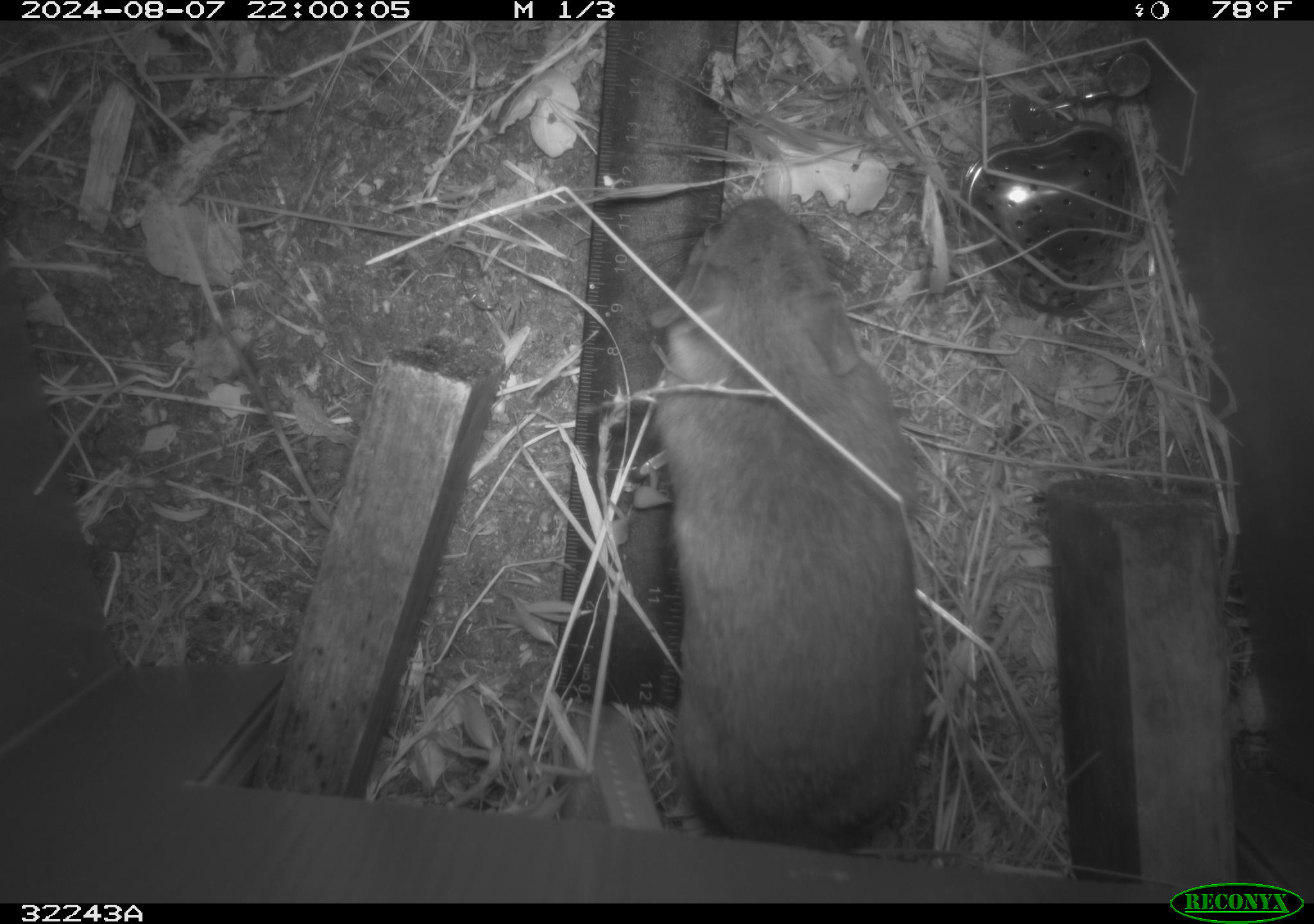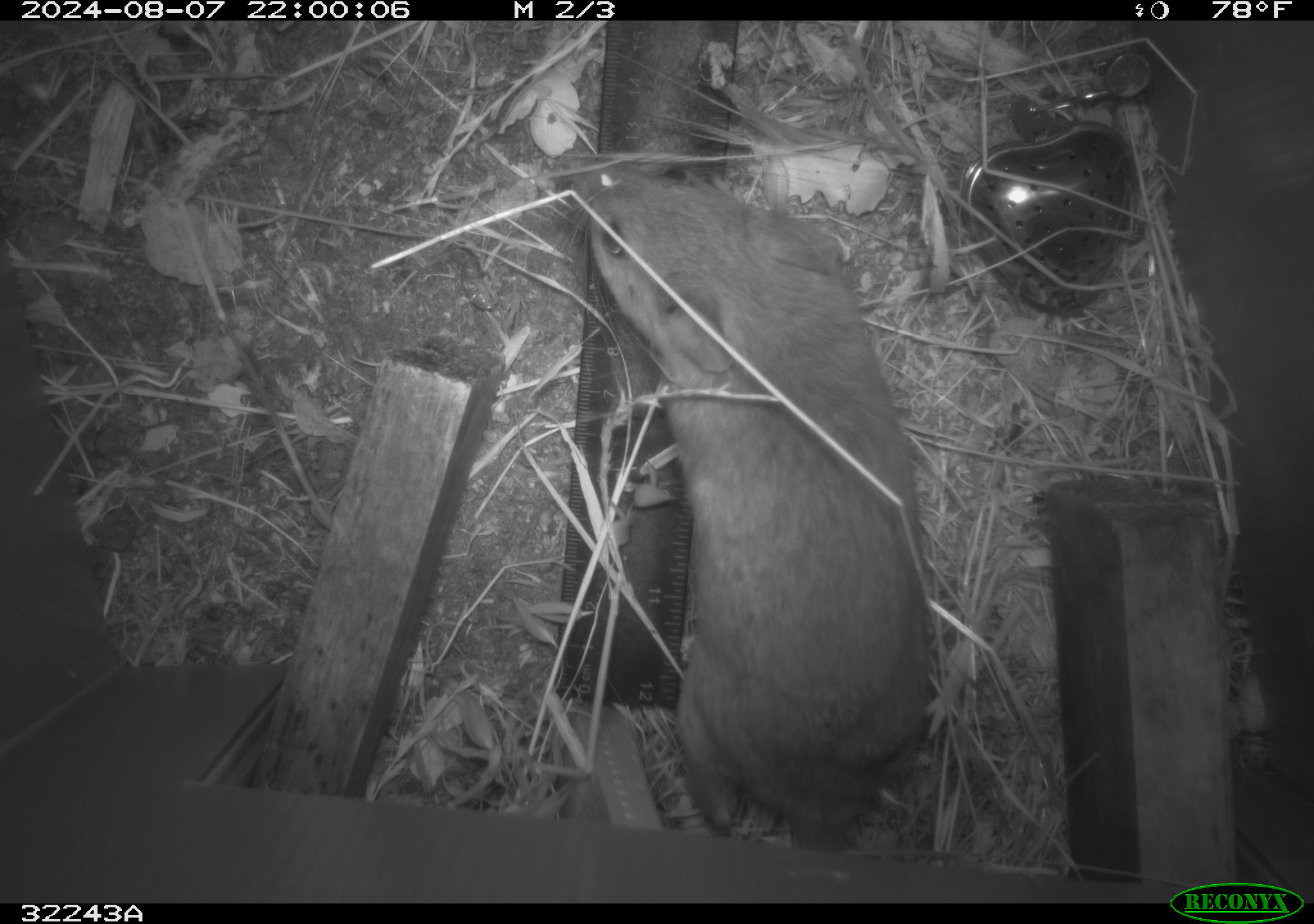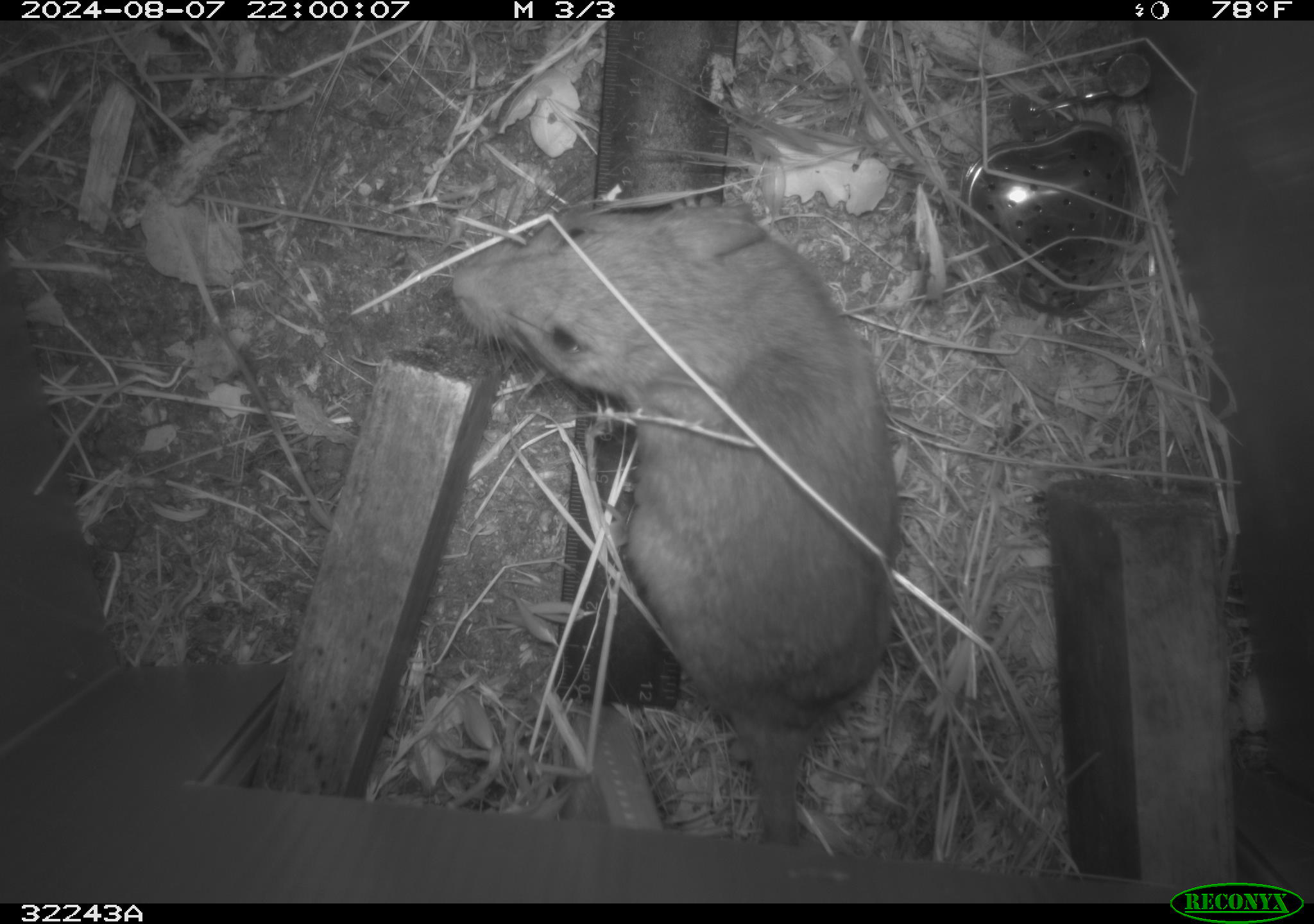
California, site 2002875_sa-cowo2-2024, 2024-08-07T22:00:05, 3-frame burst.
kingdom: Animalia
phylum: Chordata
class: Mammalia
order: Rodentia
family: Cricetidae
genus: Neotoma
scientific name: Neotoma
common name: pack rat or woodrat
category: neotoma species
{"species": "neotoma species (pack rat or woodrat) (Neotoma)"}